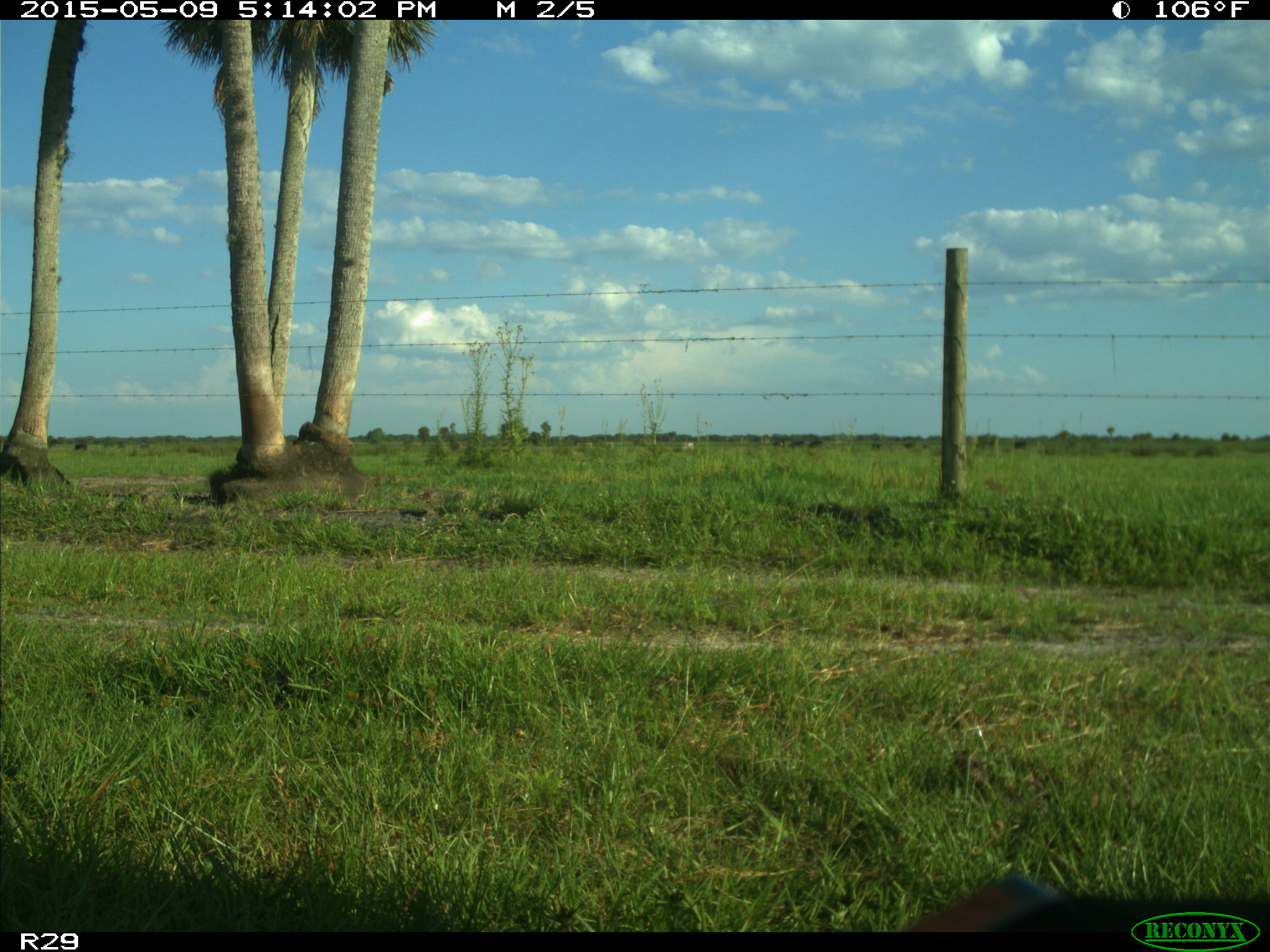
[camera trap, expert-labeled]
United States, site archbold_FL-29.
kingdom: Animalia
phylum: Chordata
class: Mammalia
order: Artiodactyla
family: Bovidae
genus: Bos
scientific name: Bos taurus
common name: domestic cow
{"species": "Bos taurus (domestic cow)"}